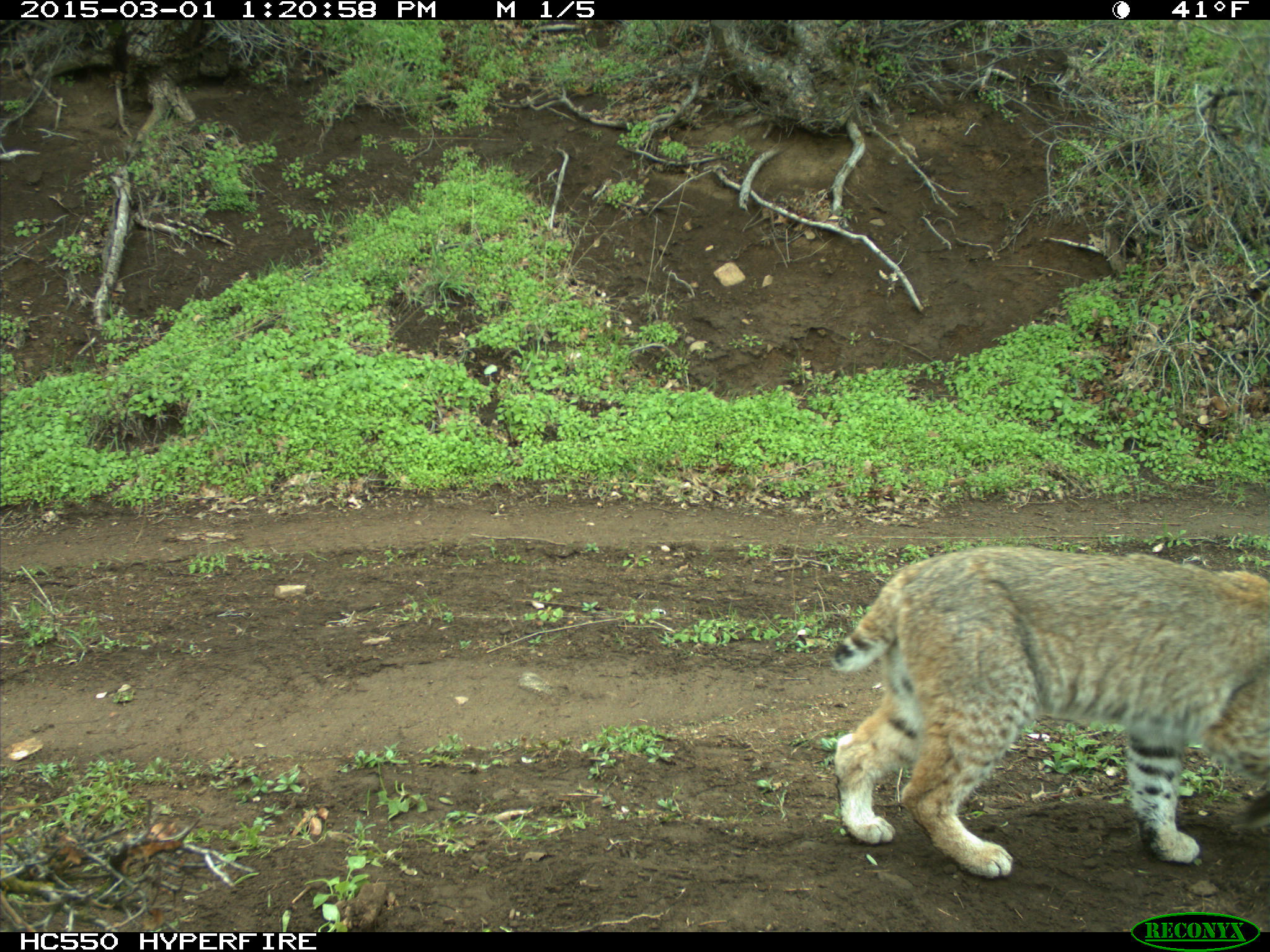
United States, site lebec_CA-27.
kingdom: Animalia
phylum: Chordata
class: Mammalia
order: Carnivora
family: Felidae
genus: Lynx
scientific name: Lynx rufus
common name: bobcat